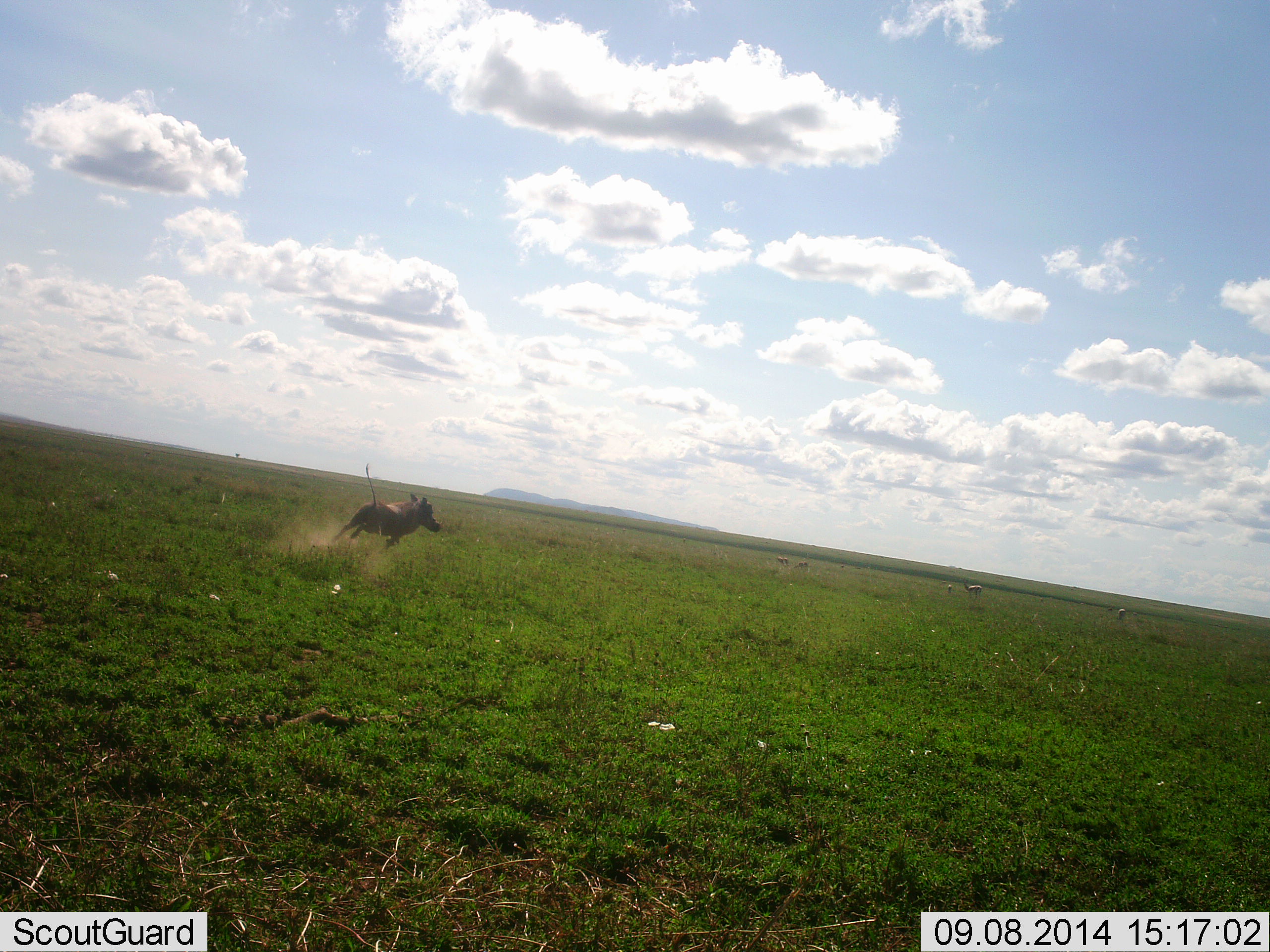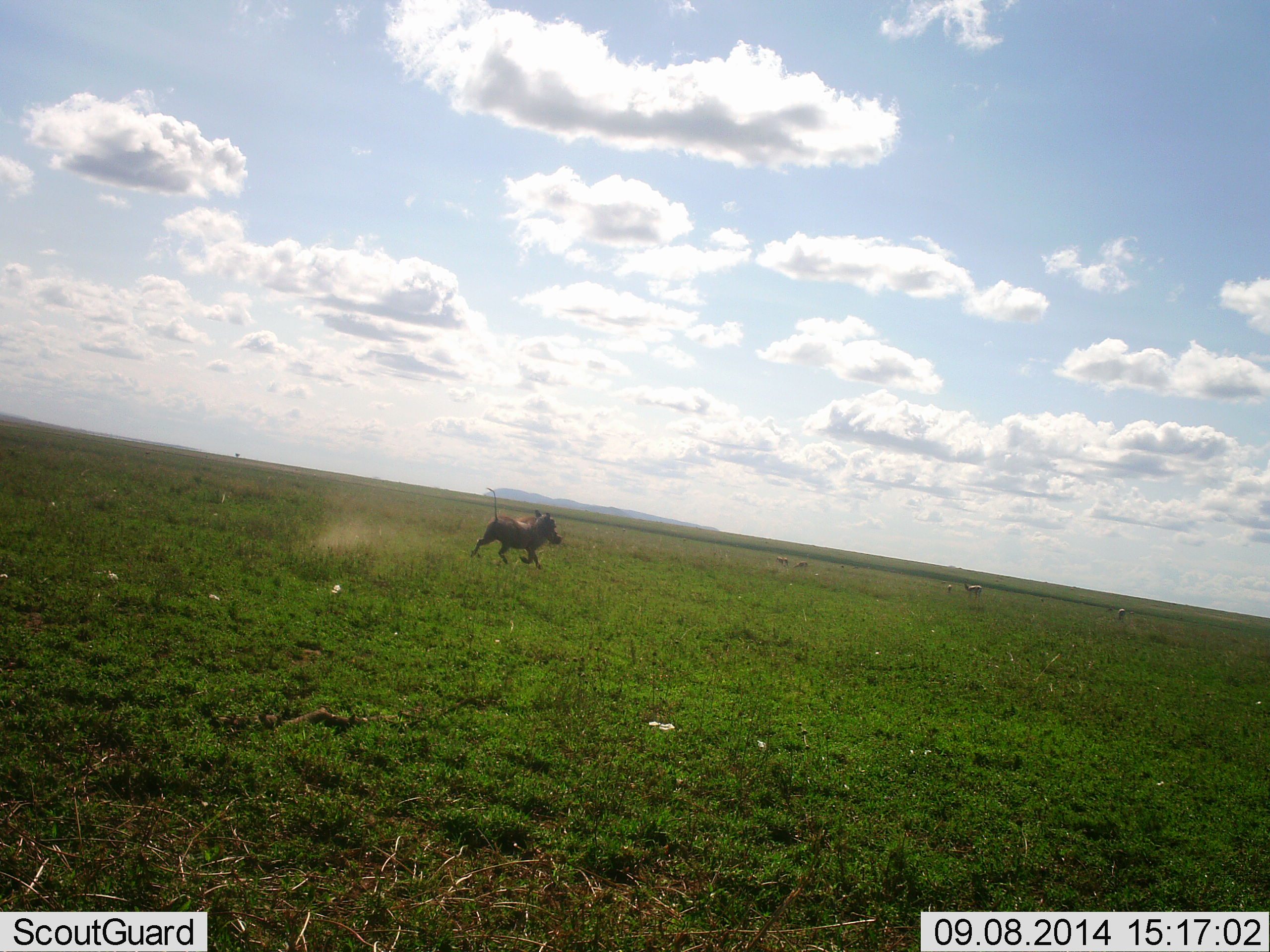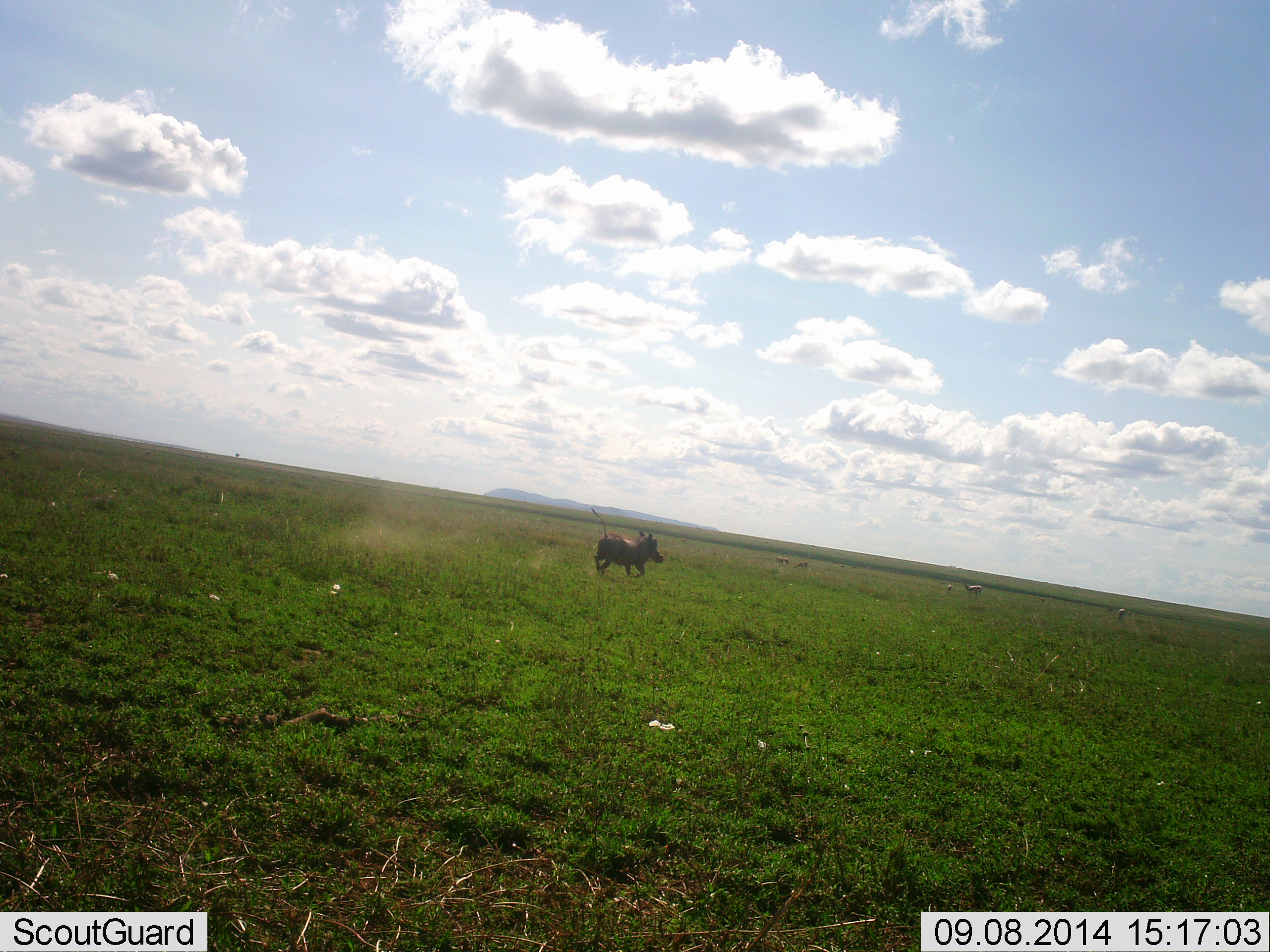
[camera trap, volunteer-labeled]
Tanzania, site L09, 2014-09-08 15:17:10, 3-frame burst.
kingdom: Animalia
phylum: Chordata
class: Mammalia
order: Artiodactyla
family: Suidae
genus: Phacochoerus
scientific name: Phacochoerus africanus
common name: warthog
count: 1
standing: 8%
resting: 0%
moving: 92%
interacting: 8%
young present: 0%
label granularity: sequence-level